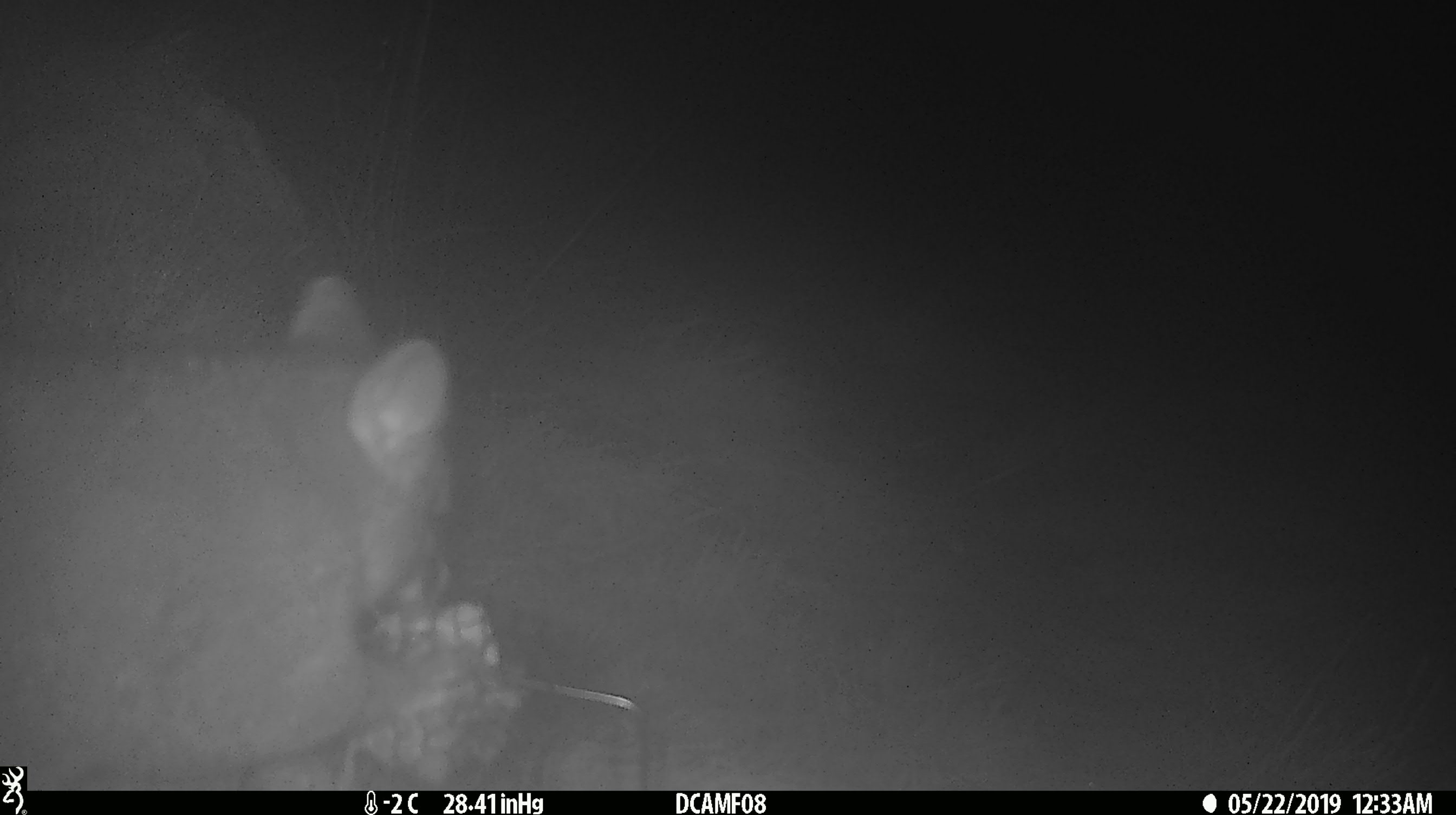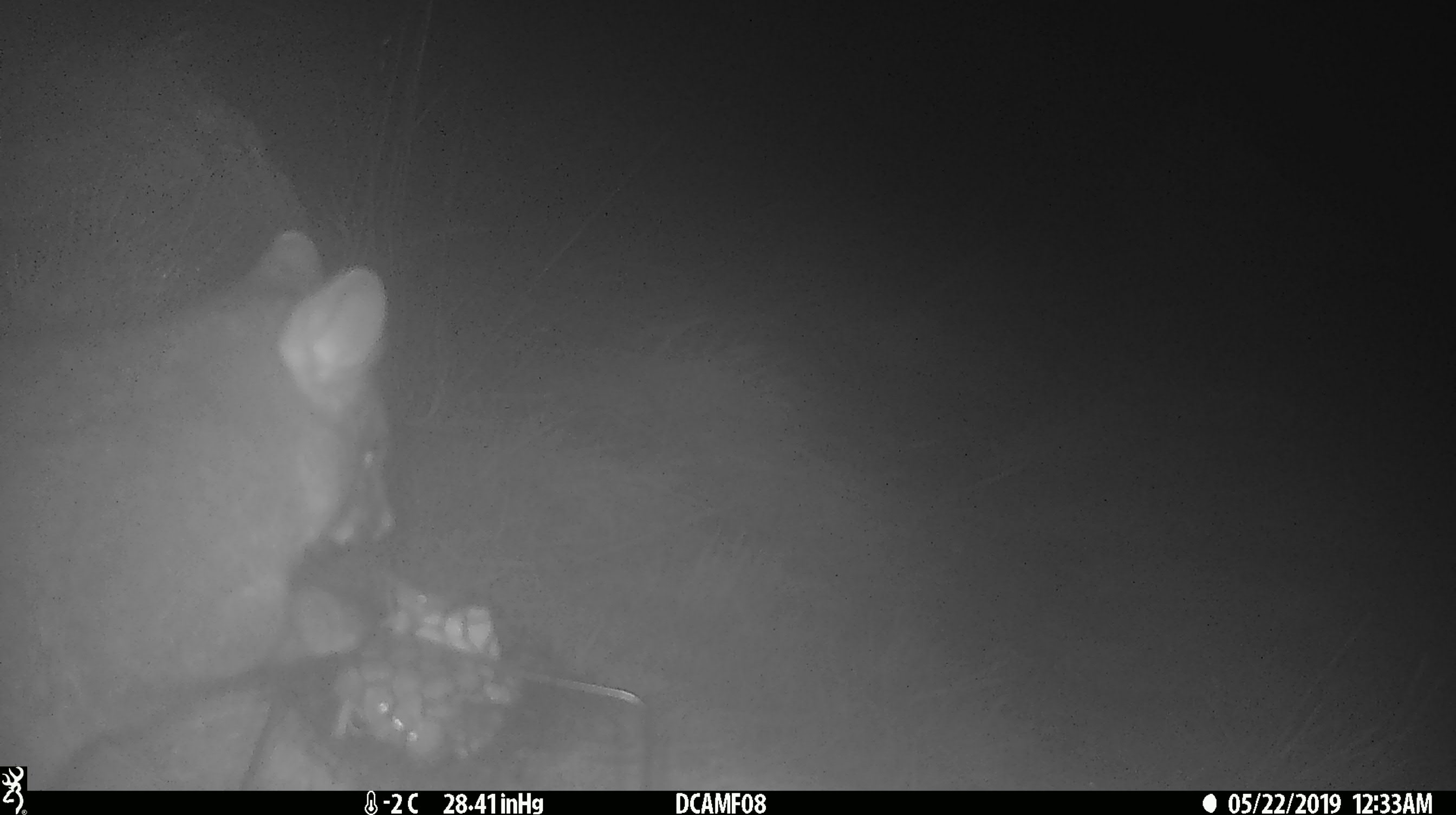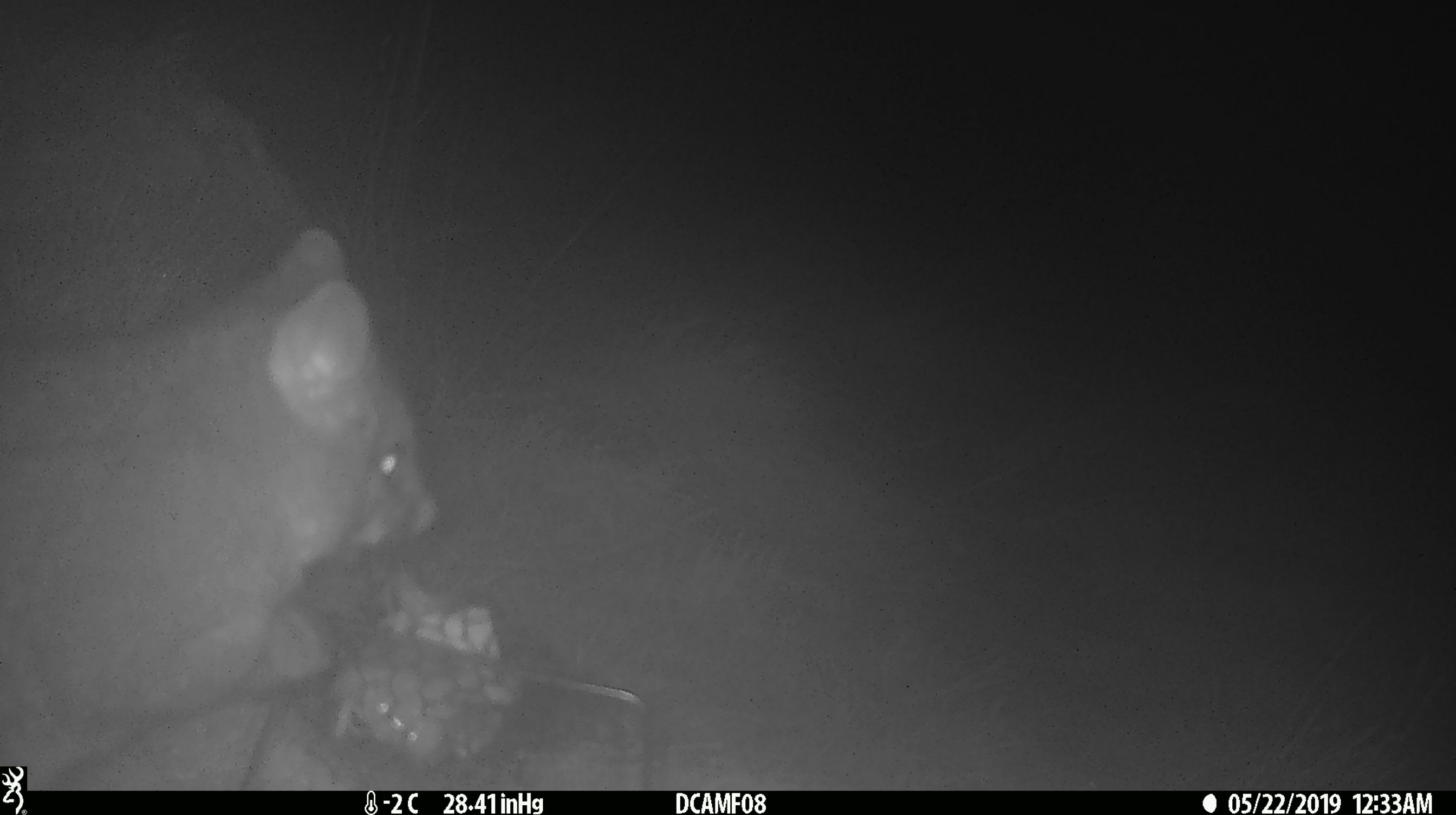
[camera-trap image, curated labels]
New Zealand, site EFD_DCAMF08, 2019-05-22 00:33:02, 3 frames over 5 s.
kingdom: Animalia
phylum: Chordata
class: Mammalia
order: Diprotodontia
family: Phalangeridae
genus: Trichosurus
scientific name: Trichosurus vulpecula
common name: common brushtail possum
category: possum